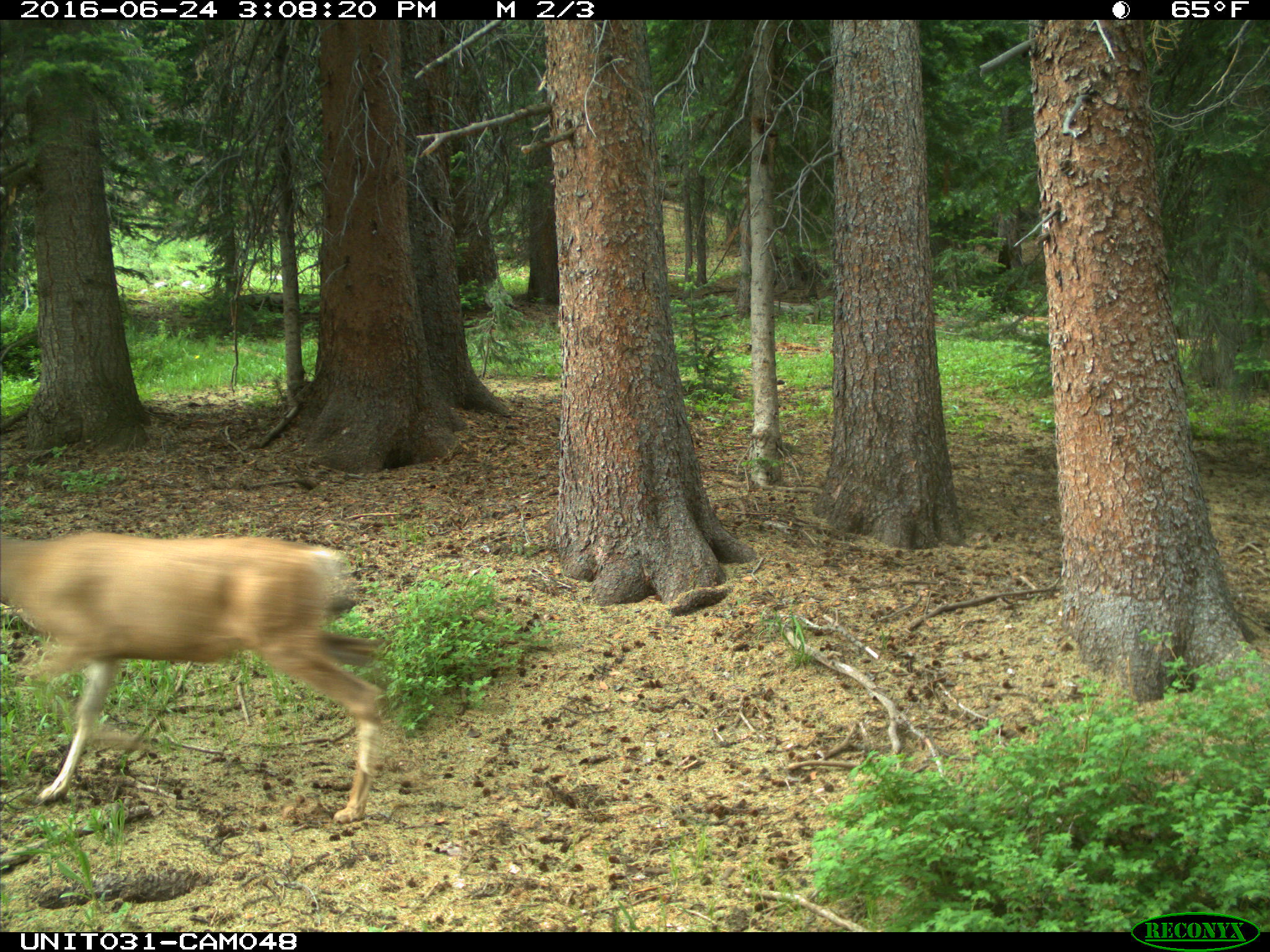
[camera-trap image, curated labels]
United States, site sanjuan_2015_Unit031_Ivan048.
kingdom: Animalia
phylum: Chordata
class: Mammalia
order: Artiodactyla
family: Cervidae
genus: Odocoileus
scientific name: Odocoileus hemionus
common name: mule deer